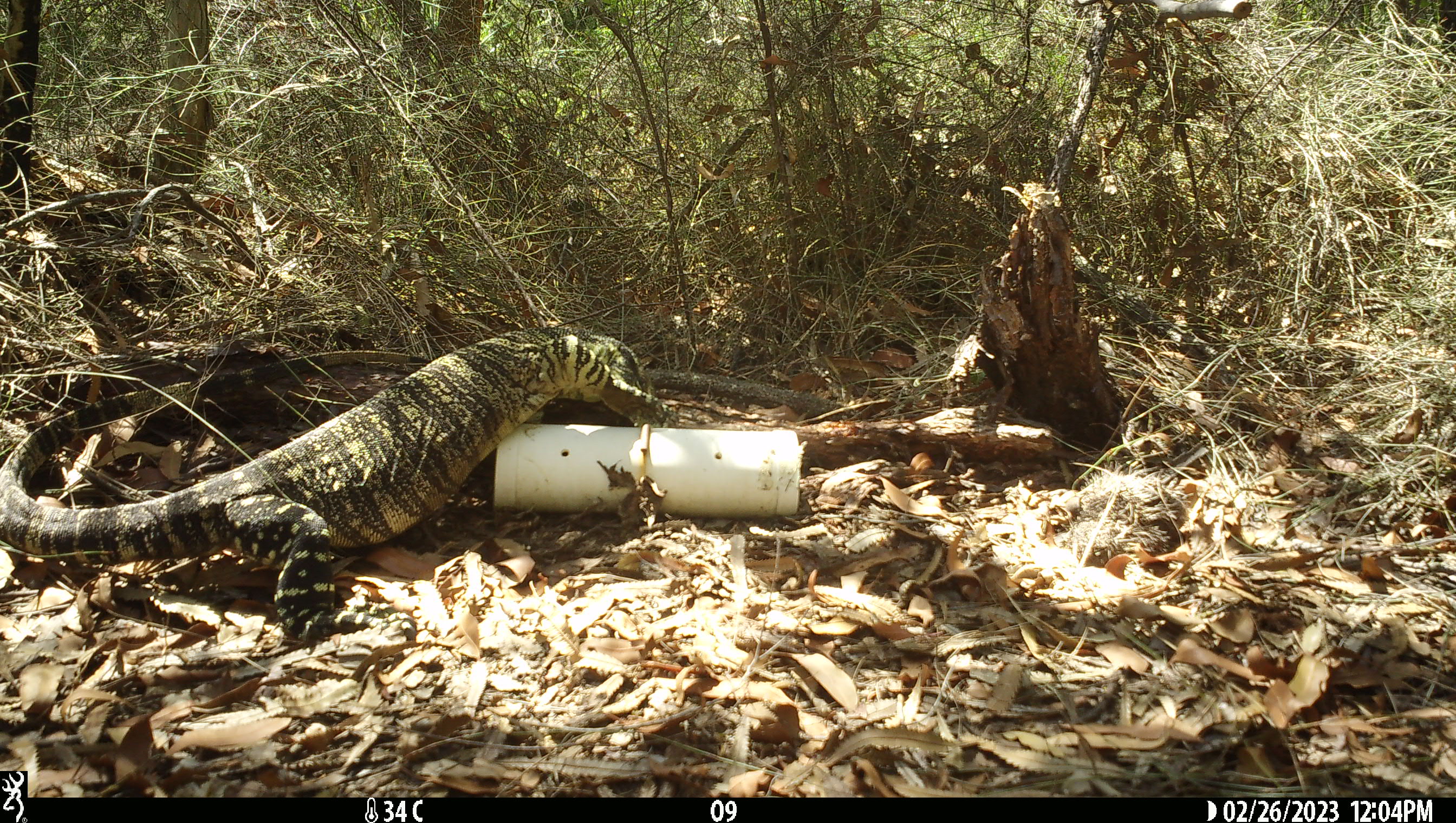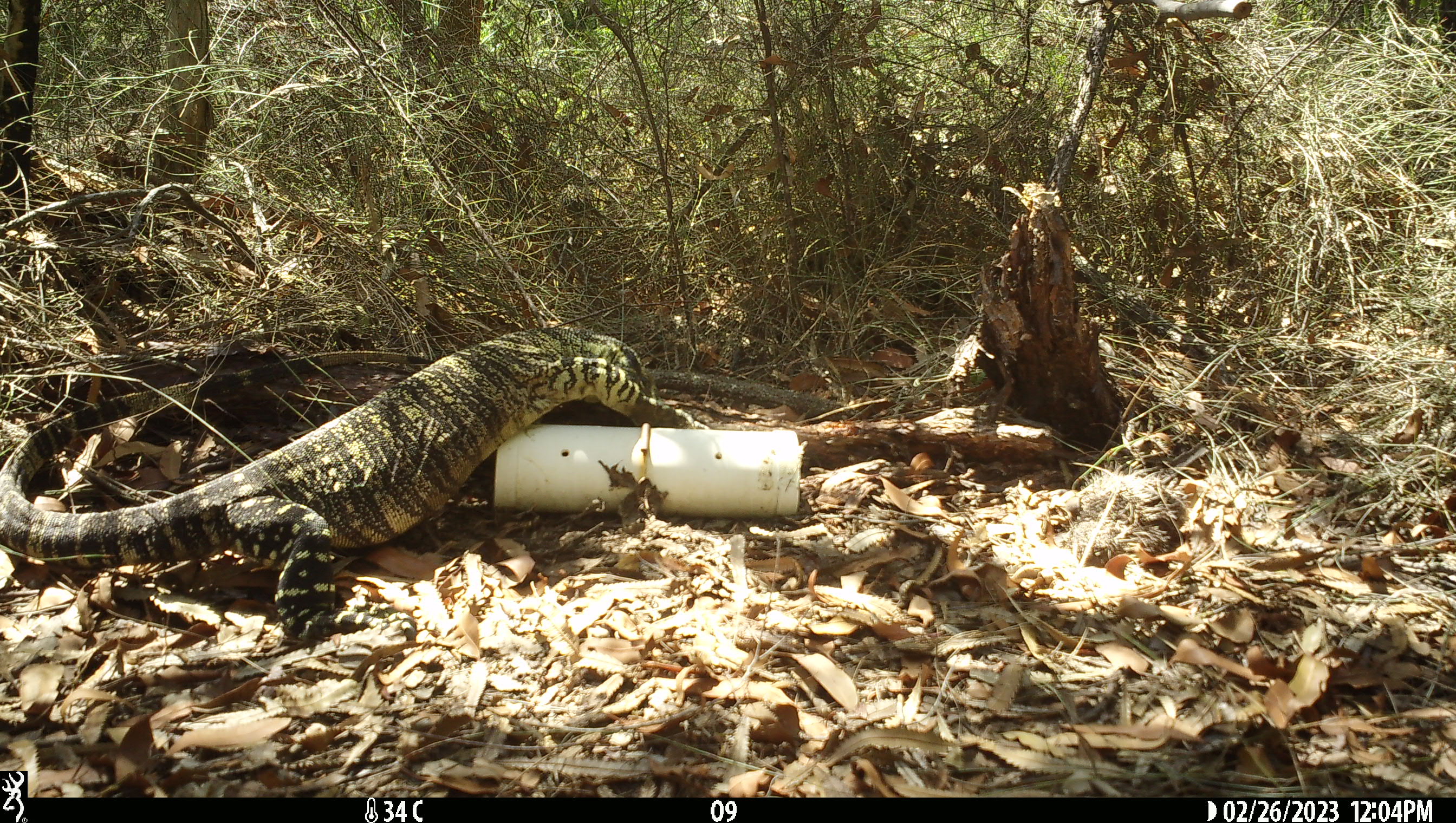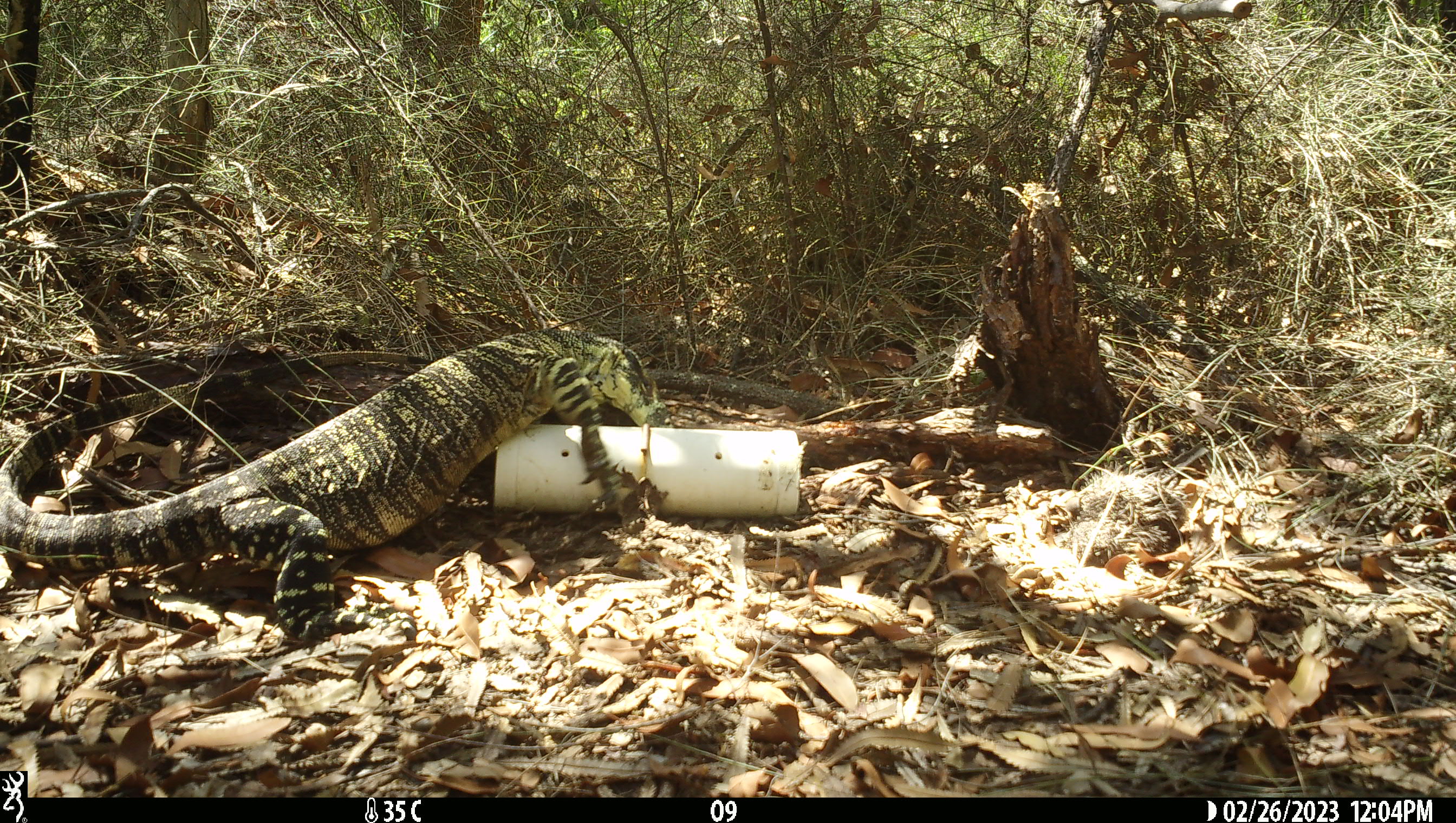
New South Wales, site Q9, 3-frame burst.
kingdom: Animalia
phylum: Chordata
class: Reptilia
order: Squamata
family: Varanidae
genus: Varanus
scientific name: Varanus varius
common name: lace monitor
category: goanna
Goanna (lace monitor) (Varanus varius).